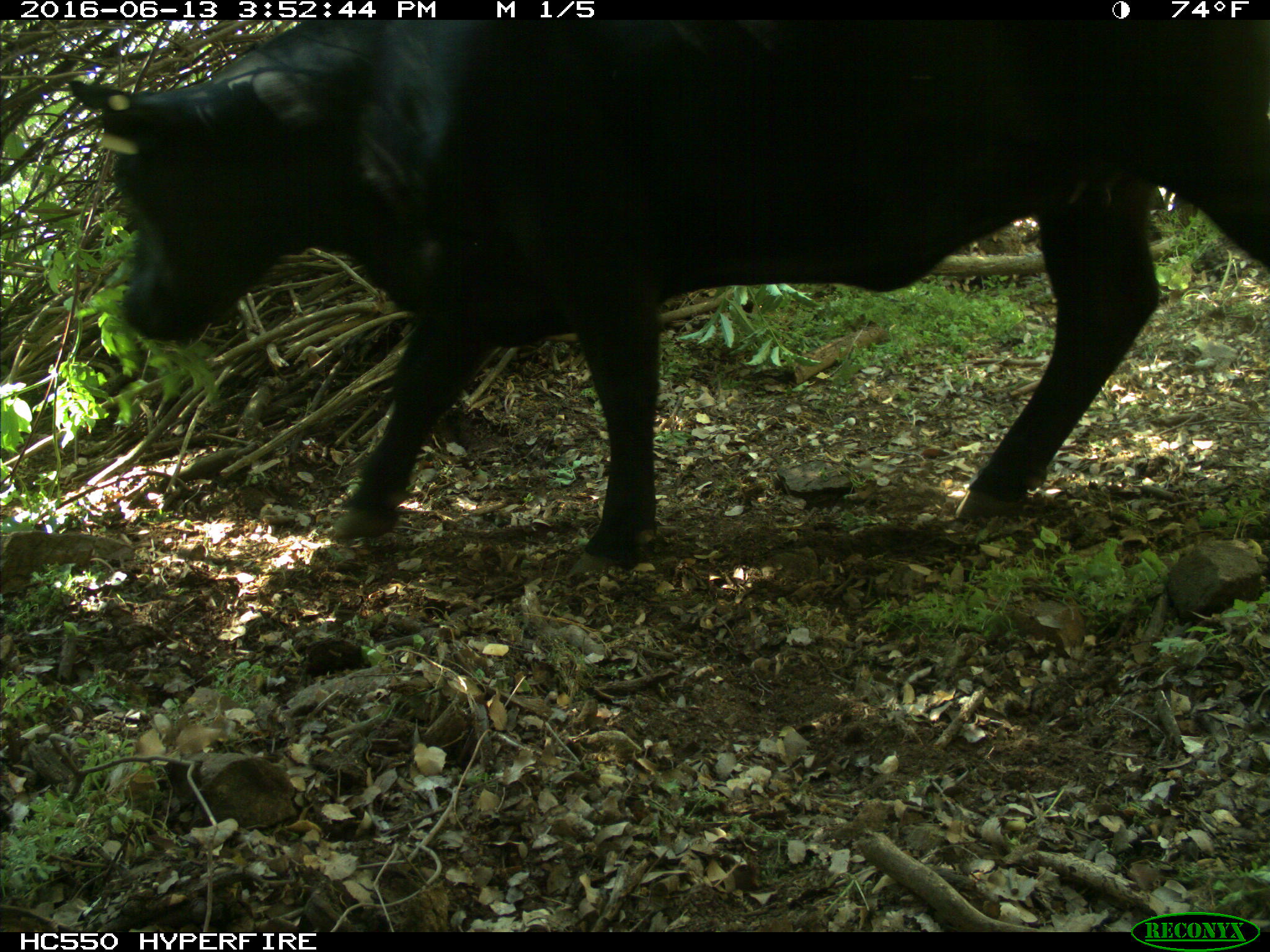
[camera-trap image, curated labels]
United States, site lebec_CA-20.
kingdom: Animalia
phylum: Chordata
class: Mammalia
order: Artiodactyla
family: Bovidae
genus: Bos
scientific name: Bos taurus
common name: domestic cow